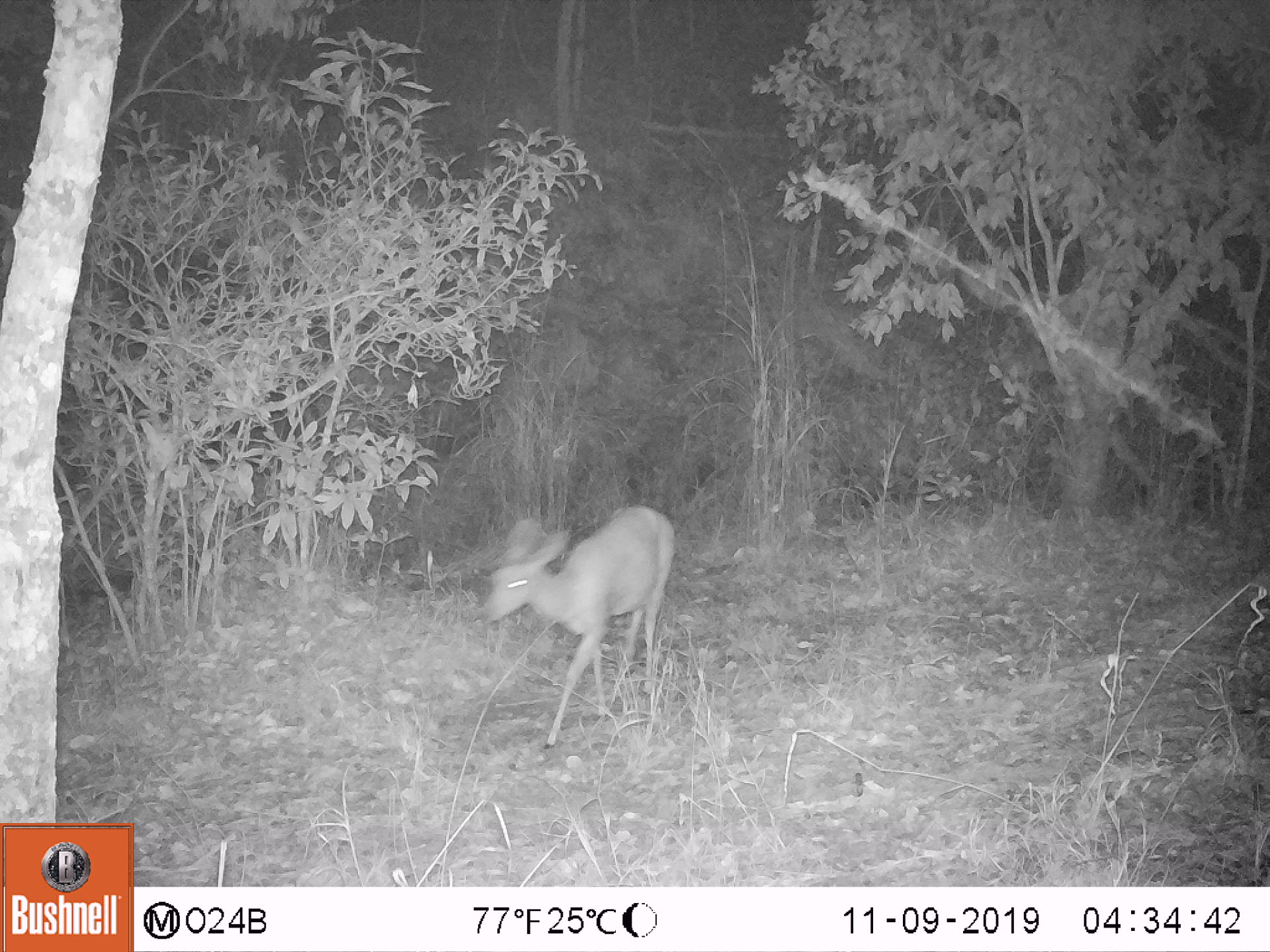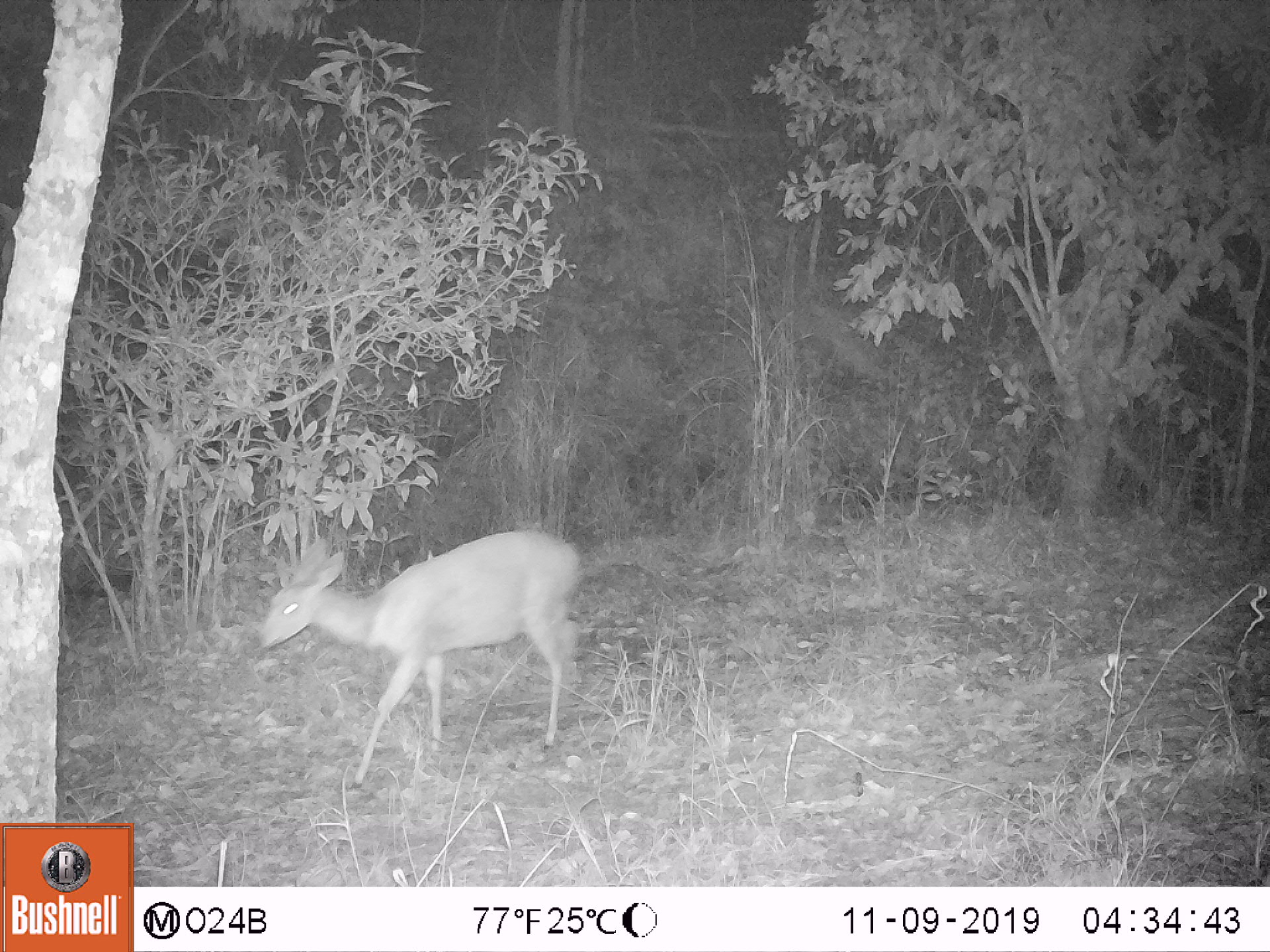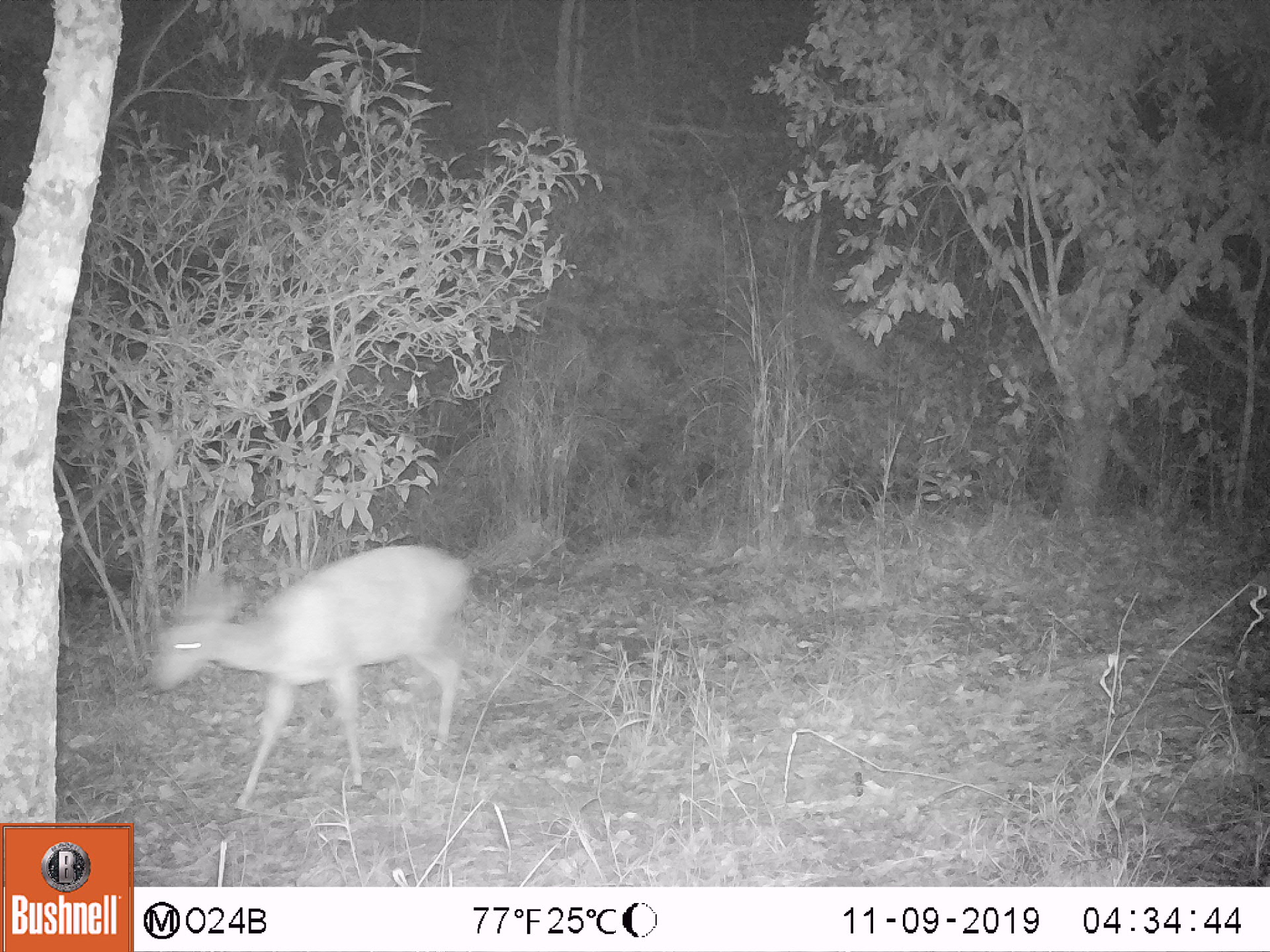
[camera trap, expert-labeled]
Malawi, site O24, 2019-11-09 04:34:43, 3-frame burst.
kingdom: Animalia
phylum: Chordata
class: Mammalia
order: Artiodactyla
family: Bovidae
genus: Tragelaphus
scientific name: Tragelaphus sylvaticus sylvaticus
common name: cape bushbuck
Cape bushbuck (Tragelaphus sylvaticus sylvaticus), count 1.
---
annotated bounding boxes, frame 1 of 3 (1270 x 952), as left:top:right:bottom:
cape bushbuck: 471:494:682:758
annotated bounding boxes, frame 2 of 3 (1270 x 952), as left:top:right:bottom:
cape bushbuck: 248:523:594:801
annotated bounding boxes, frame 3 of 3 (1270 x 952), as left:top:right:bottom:
cape bushbuck: 140:537:481:818